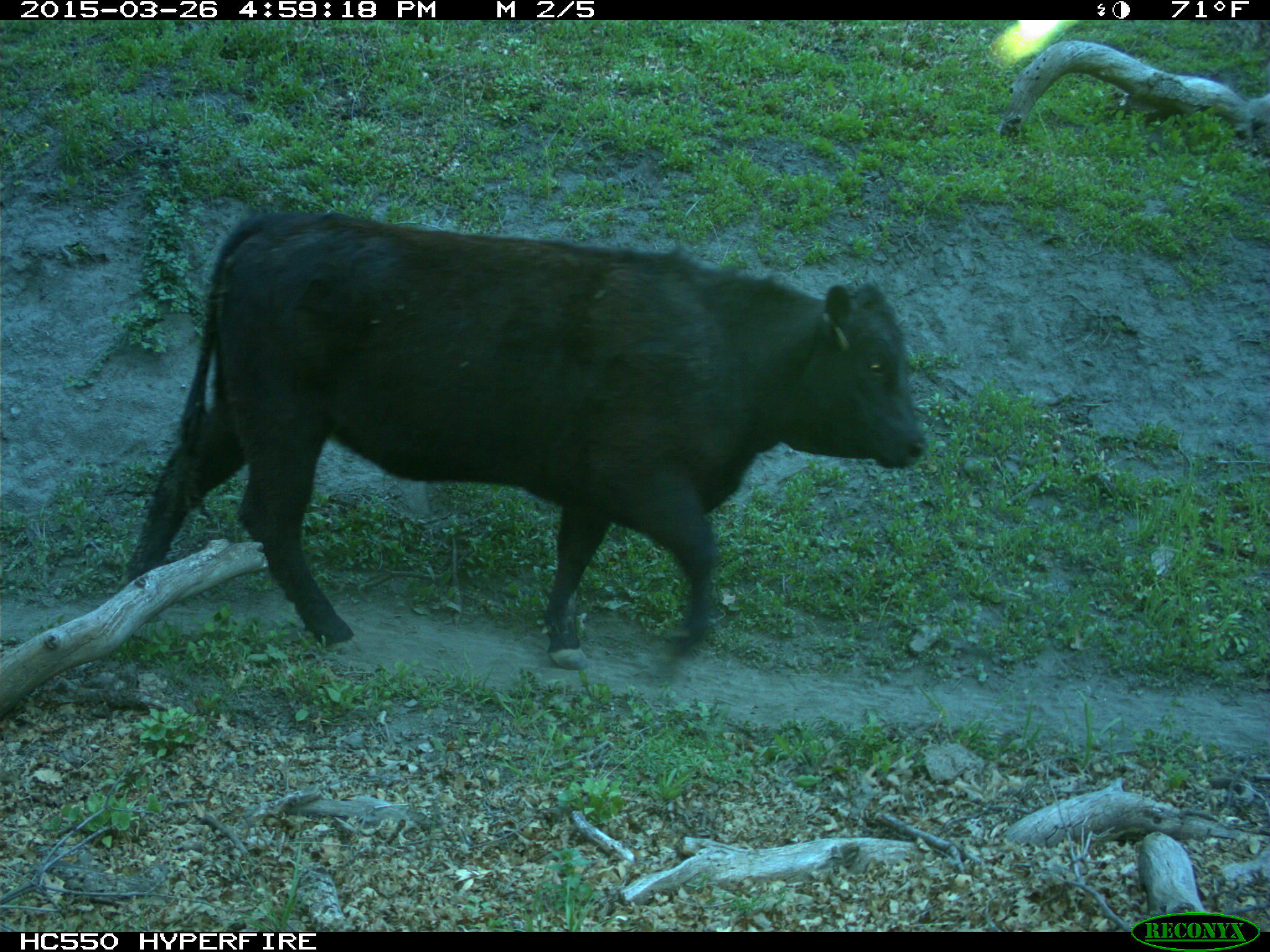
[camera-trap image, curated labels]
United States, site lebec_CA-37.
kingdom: Animalia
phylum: Chordata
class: Mammalia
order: Artiodactyla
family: Bovidae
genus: Bos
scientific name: Bos taurus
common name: domestic cow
Bos taurus (domestic cow).